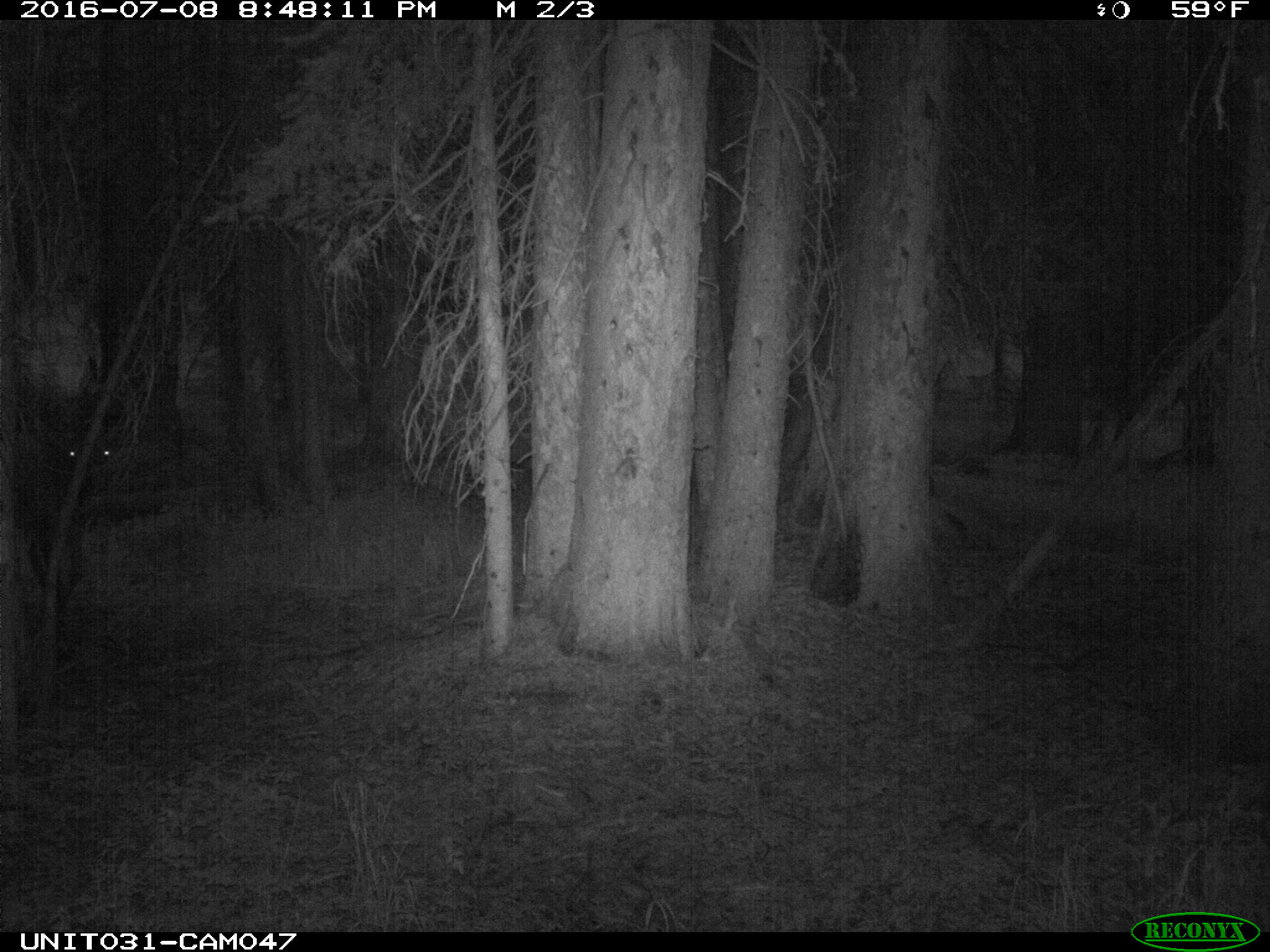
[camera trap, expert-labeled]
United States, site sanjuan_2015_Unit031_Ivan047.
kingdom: Animalia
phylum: Chordata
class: Mammalia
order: Artiodactyla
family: Cervidae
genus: Cervus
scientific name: Cervus elaphus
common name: red deer